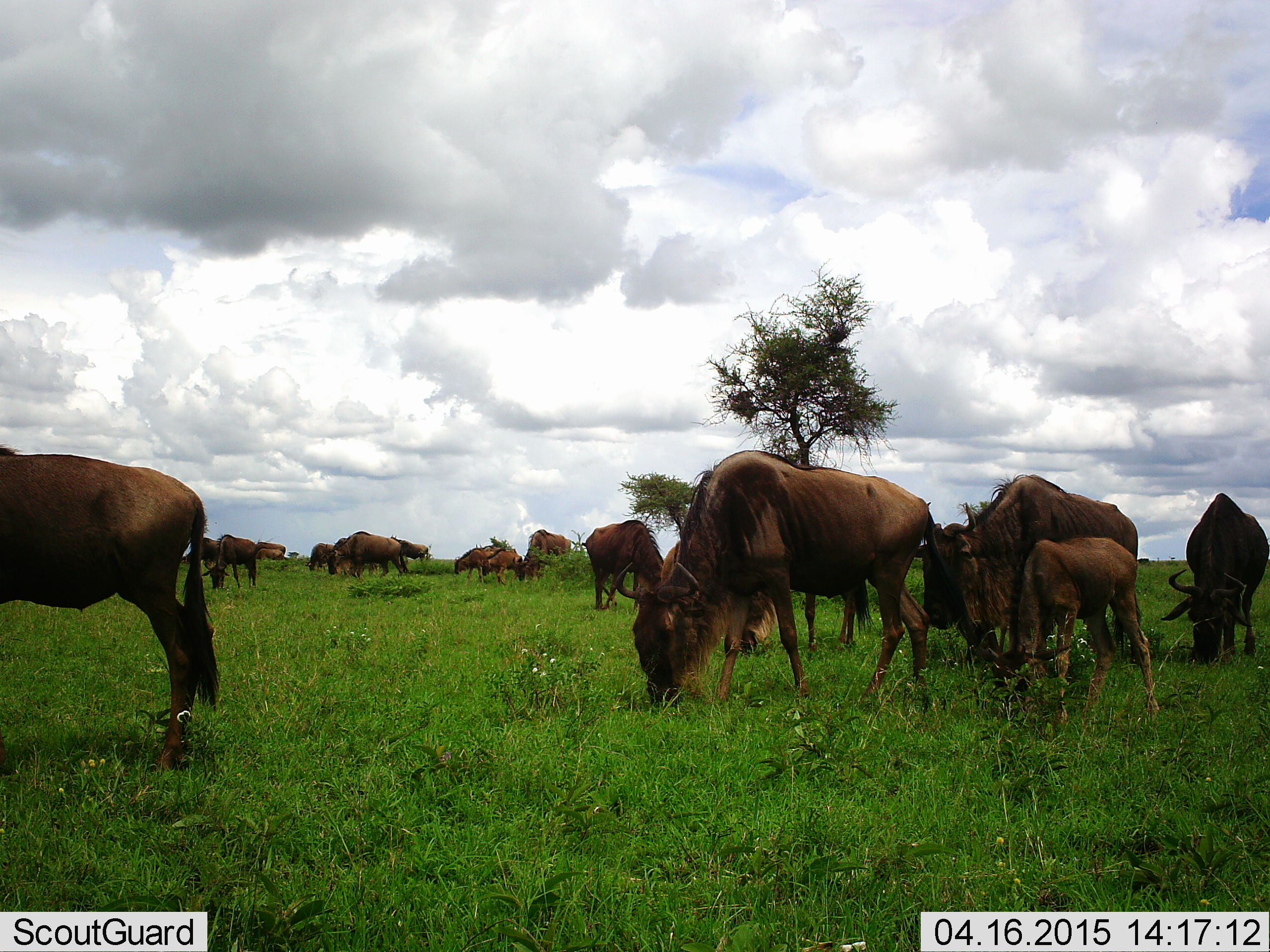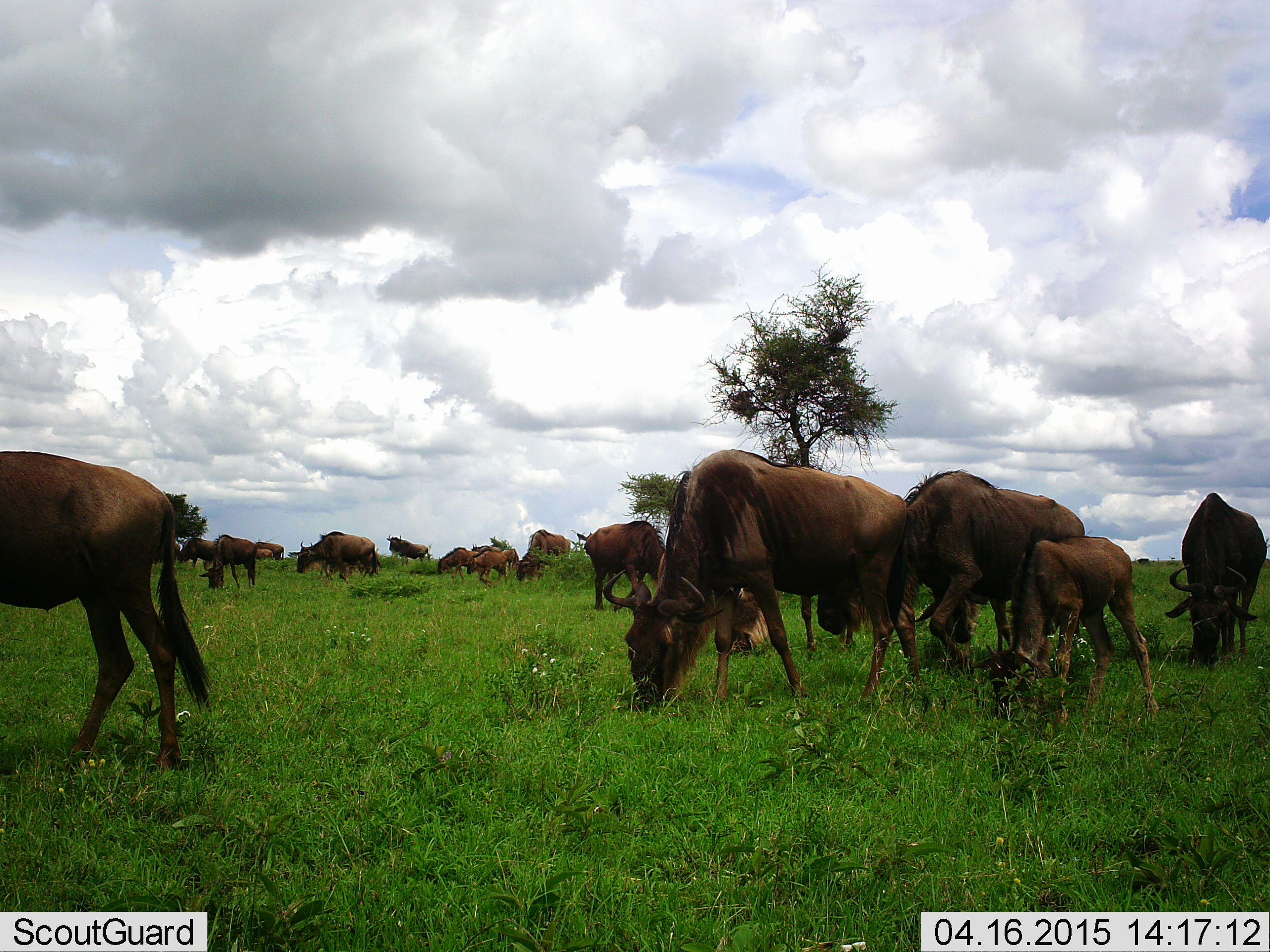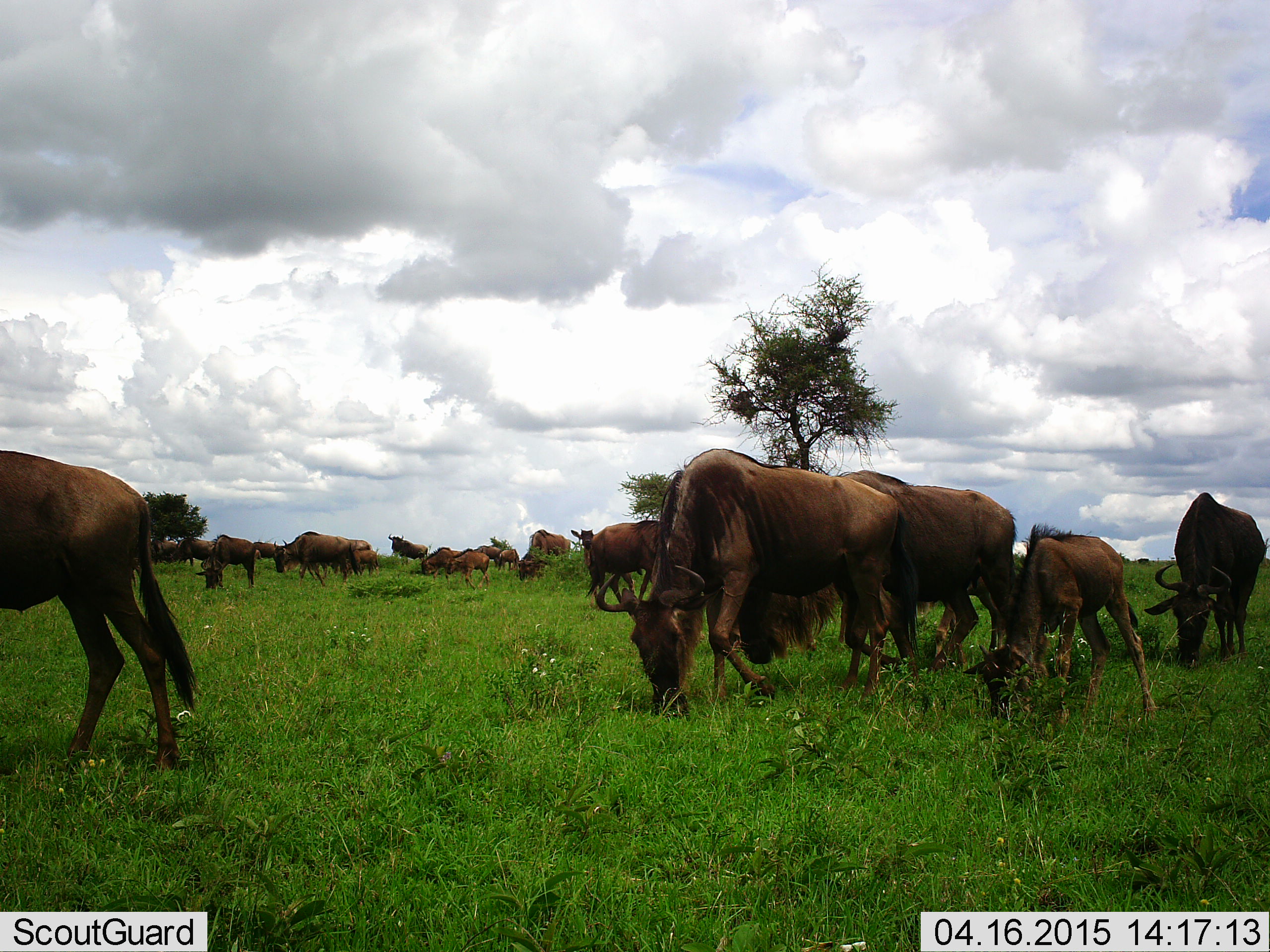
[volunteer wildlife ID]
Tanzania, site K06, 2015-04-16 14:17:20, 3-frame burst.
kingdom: Animalia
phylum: Chordata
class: Mammalia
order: Artiodactyla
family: Bovidae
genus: Connochaetes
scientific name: Connochaetes taurinus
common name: blue wildebeest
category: wildebeest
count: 11-50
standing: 60%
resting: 0%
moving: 30%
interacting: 10%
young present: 70%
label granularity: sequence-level